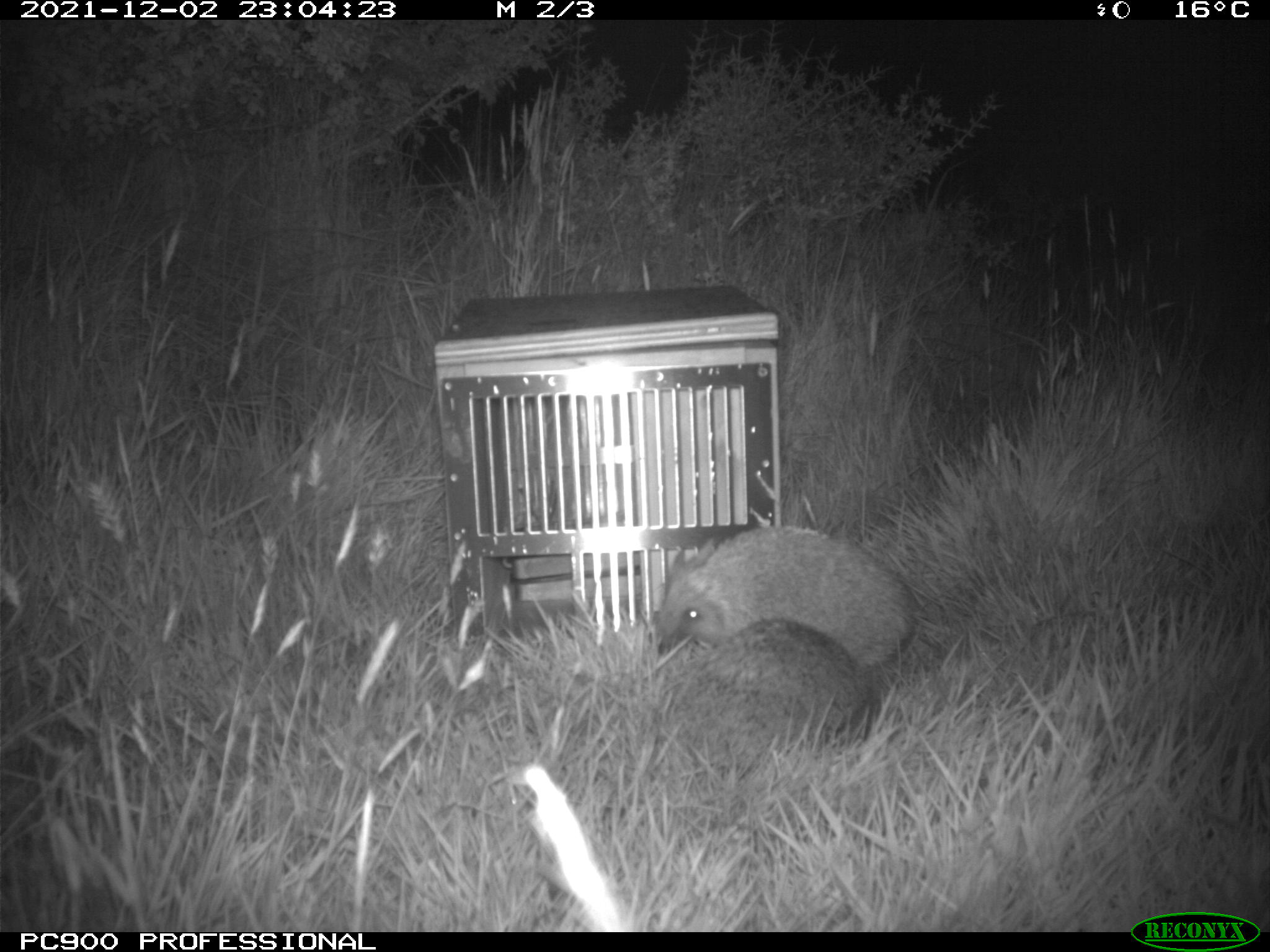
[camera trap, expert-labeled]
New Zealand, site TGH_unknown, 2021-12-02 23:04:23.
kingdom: Animalia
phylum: Chordata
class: Mammalia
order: Eulipotyphla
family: Erinaceidae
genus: Erinaceus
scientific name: Erinaceus europaeus europaeus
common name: european hedgehog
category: hedgehog